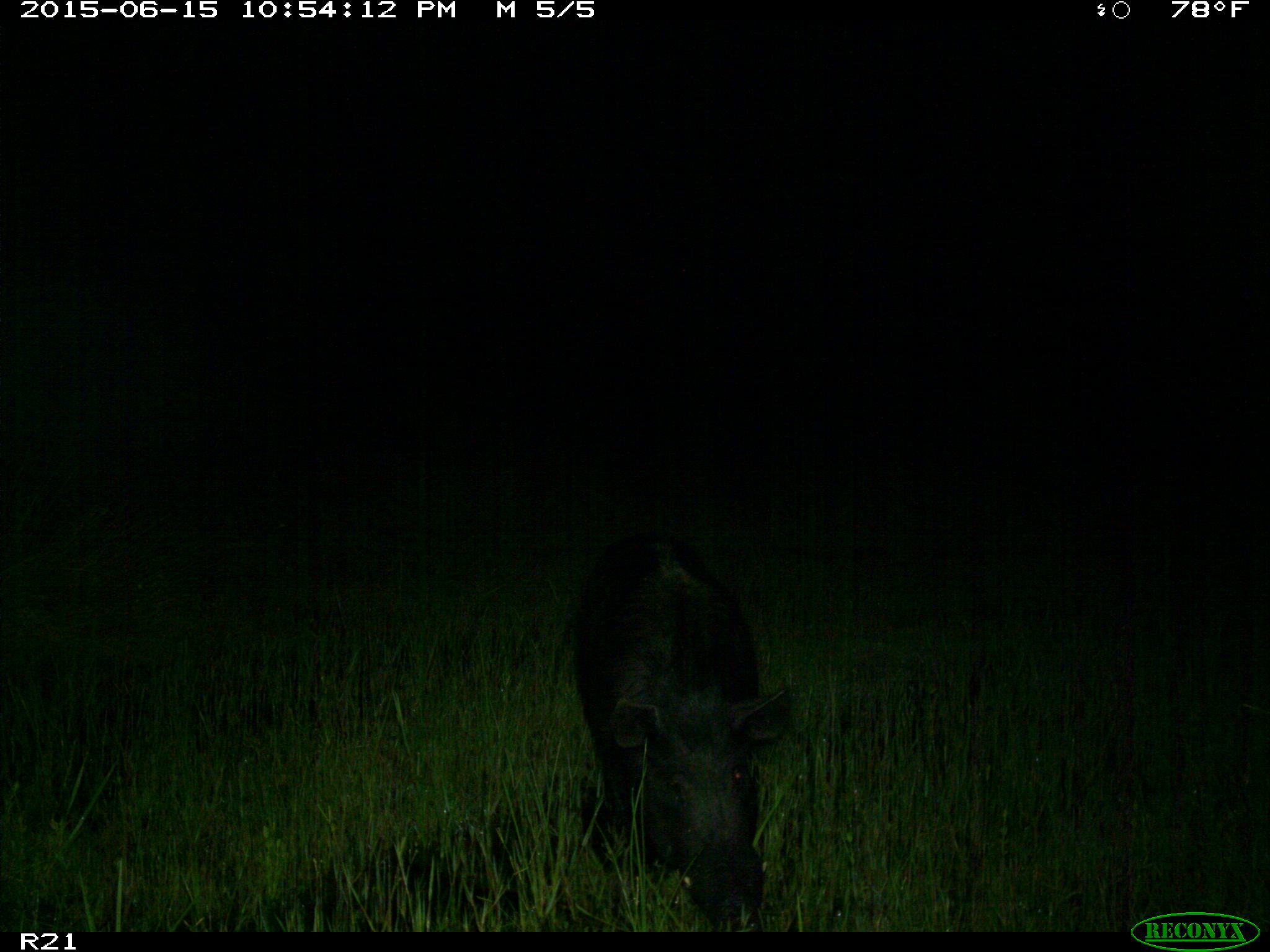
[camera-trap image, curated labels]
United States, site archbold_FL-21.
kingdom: Animalia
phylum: Chordata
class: Mammalia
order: Artiodactyla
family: Suidae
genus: Sus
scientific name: Sus scrofa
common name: wild boar